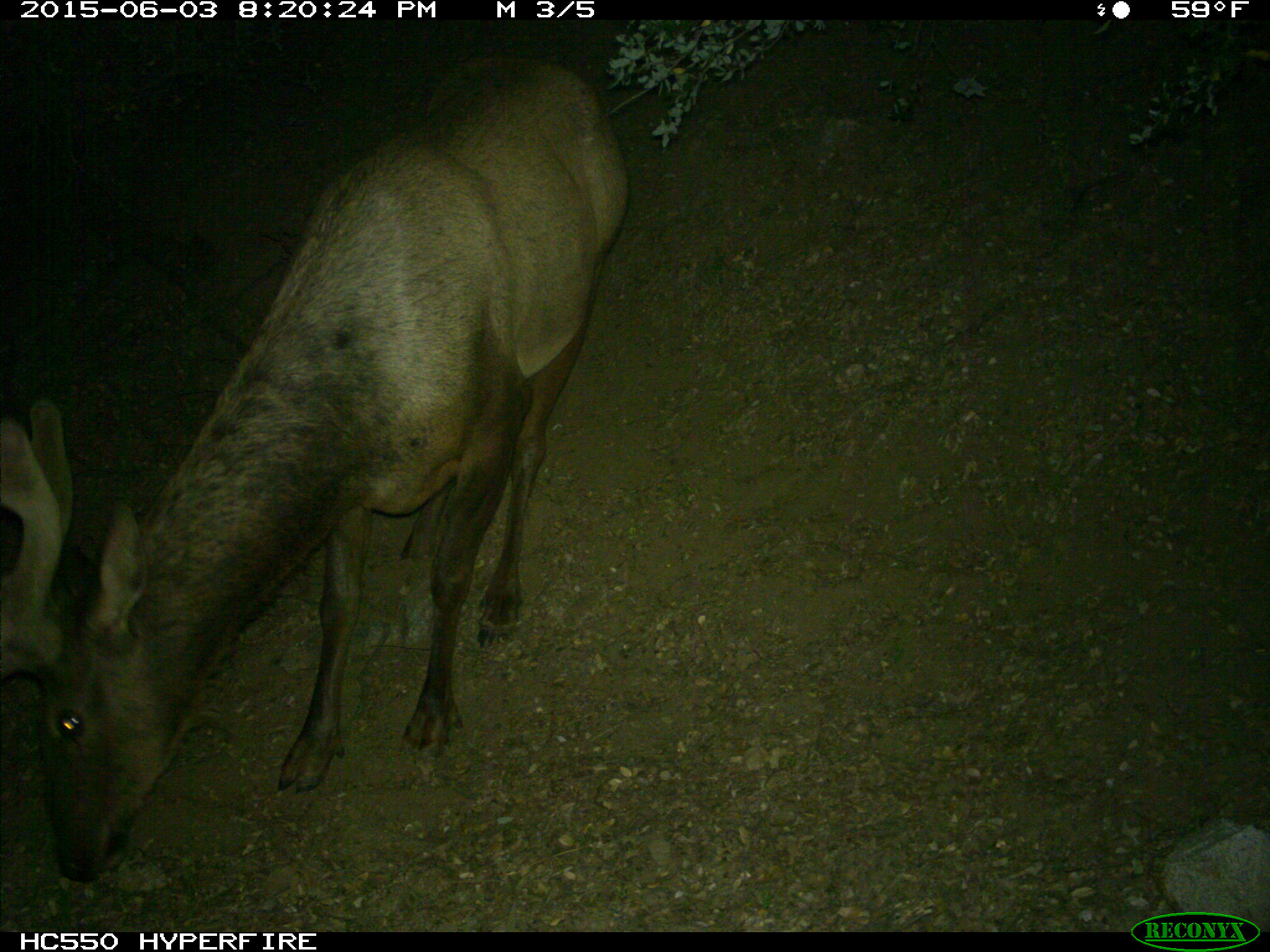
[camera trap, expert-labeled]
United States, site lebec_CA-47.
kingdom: Animalia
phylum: Chordata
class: Mammalia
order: Artiodactyla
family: Cervidae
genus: Cervus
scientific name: Cervus canadensis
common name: elk